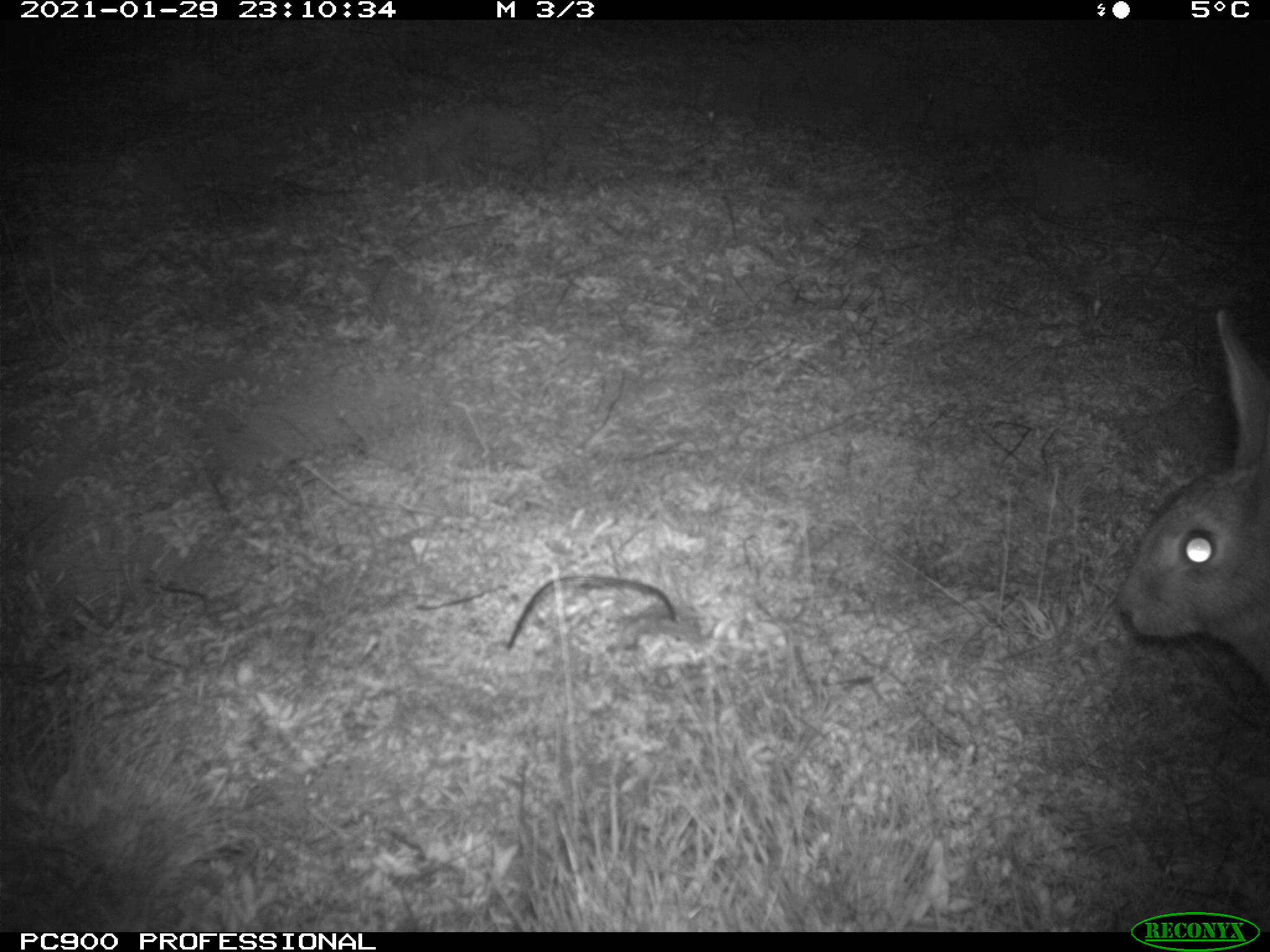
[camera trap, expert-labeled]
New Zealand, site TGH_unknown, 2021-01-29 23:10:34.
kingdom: Animalia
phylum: Chordata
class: Mammalia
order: Lagomorpha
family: Leporidae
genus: Oryctolagus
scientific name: Oryctolagus cuniculus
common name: european rabbit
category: rabbit